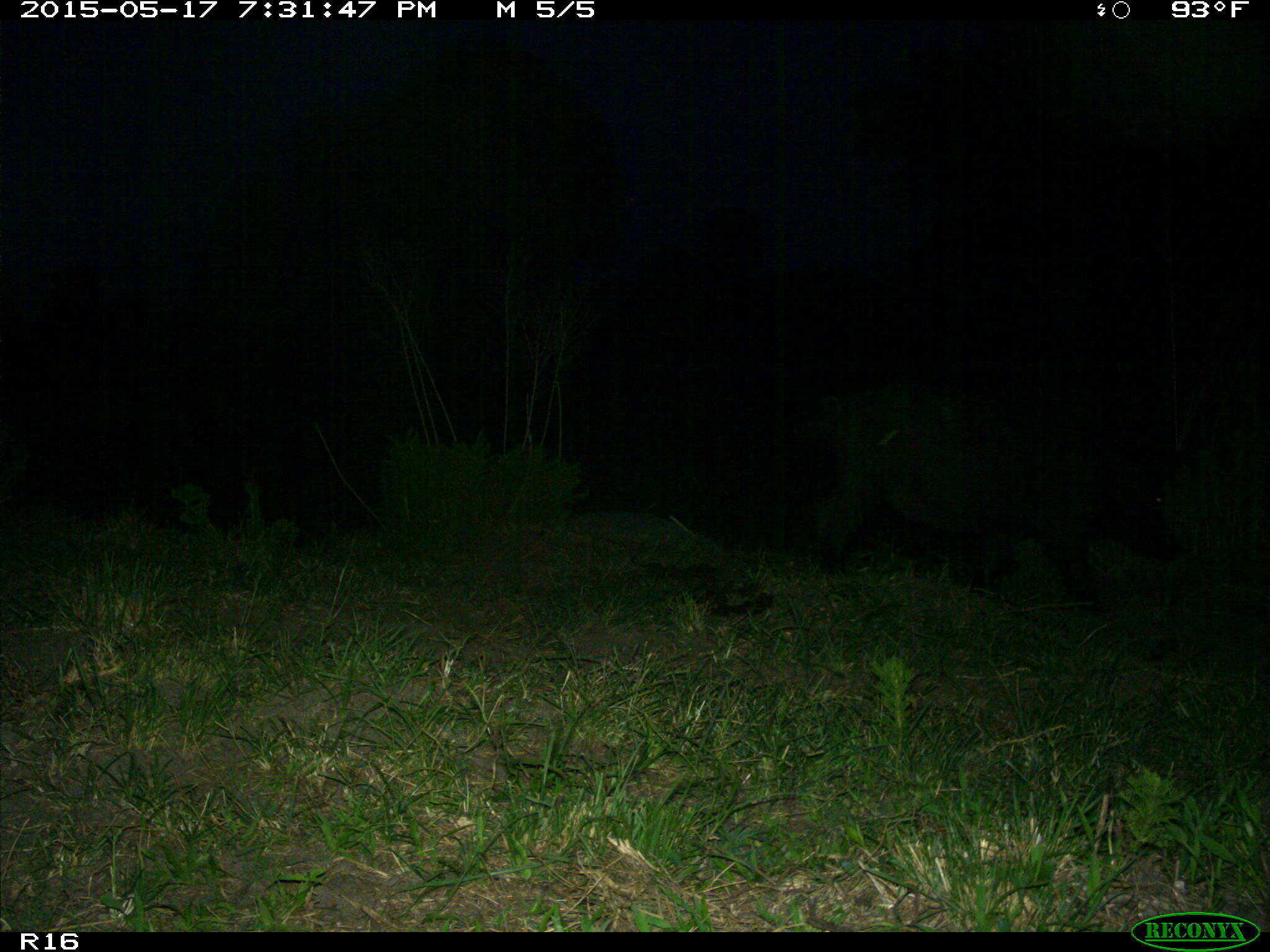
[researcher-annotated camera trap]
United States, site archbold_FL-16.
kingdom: Animalia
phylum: Chordata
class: Mammalia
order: Artiodactyla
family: Suidae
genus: Sus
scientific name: Sus scrofa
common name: wild boar